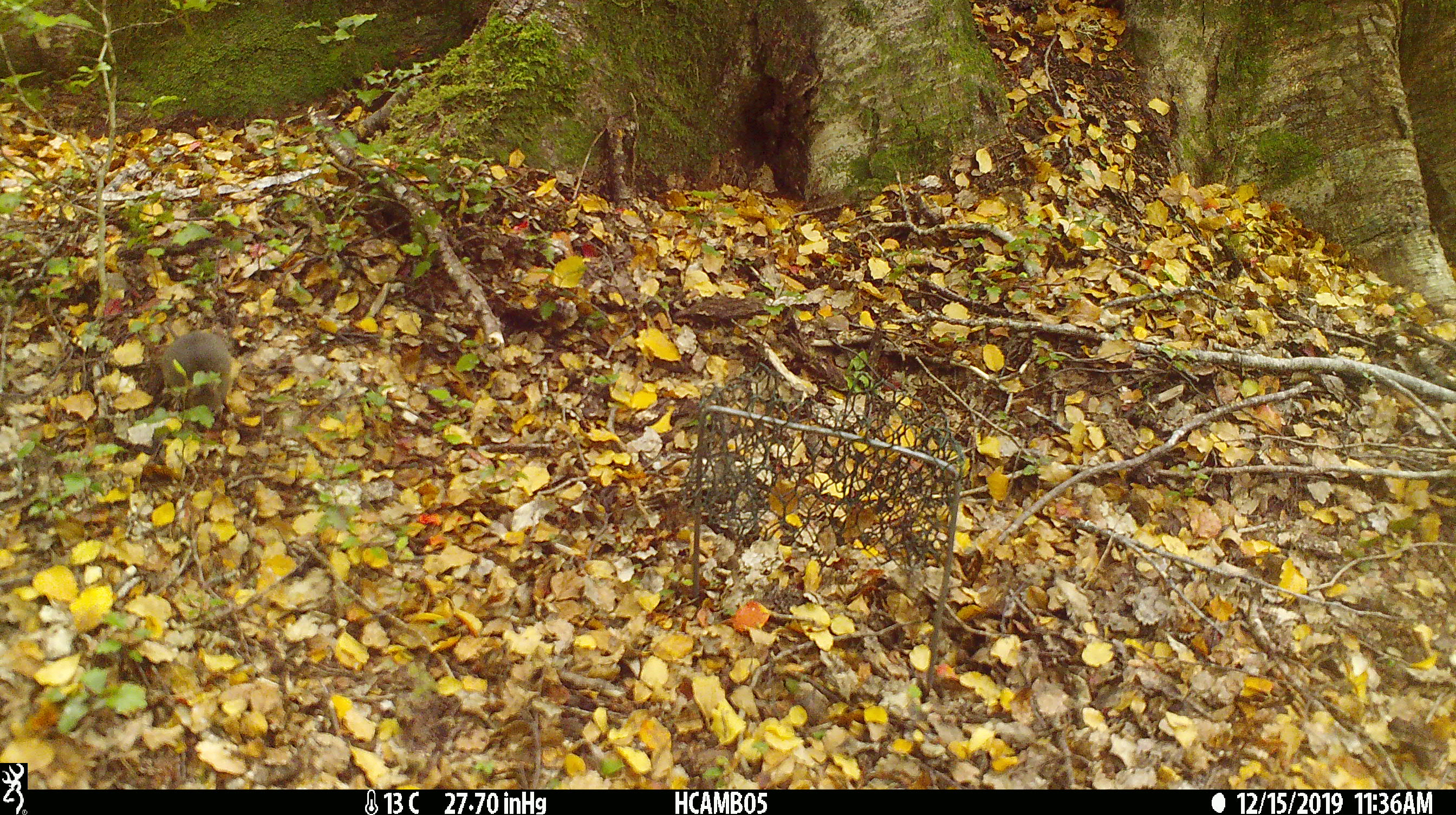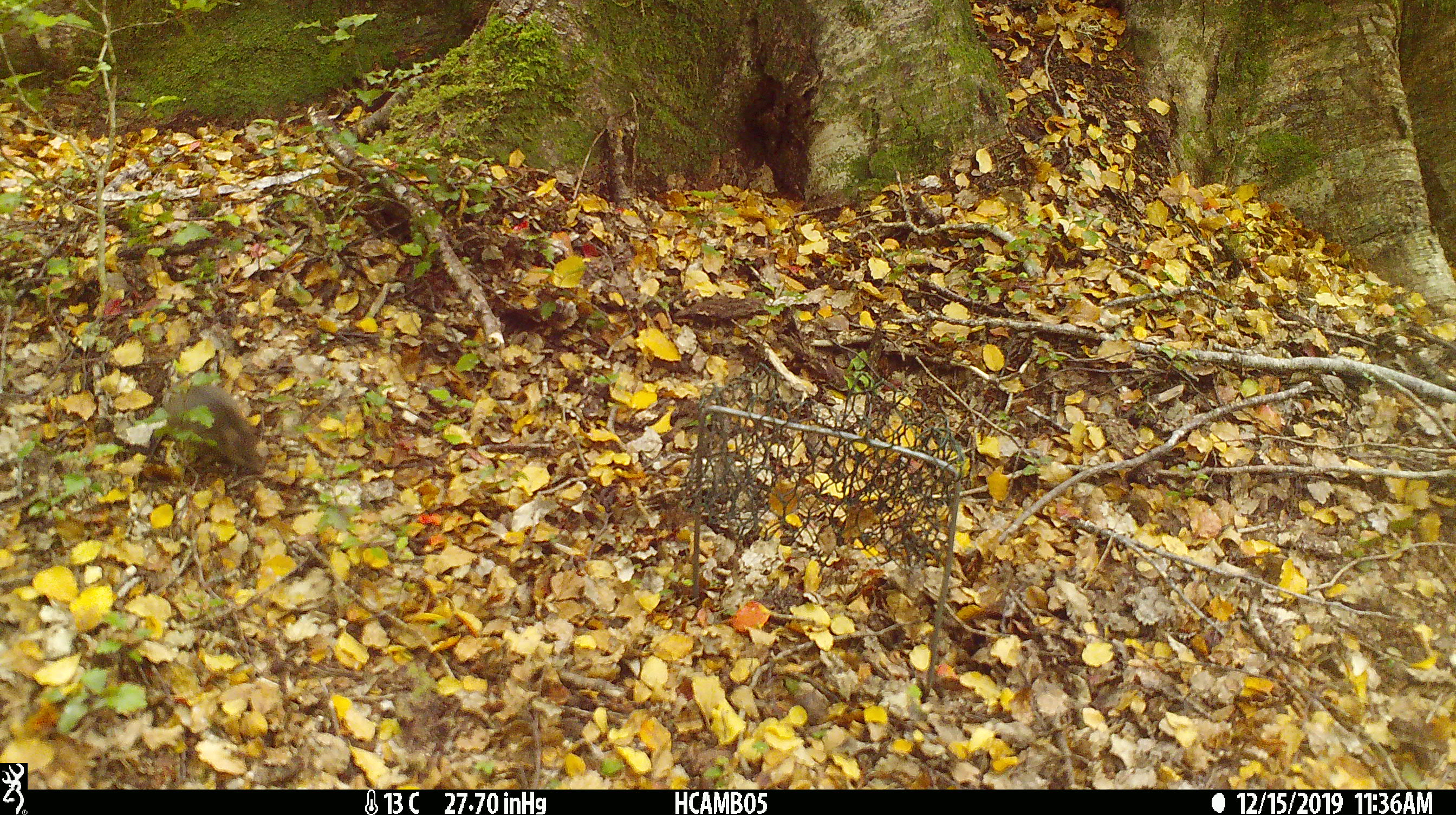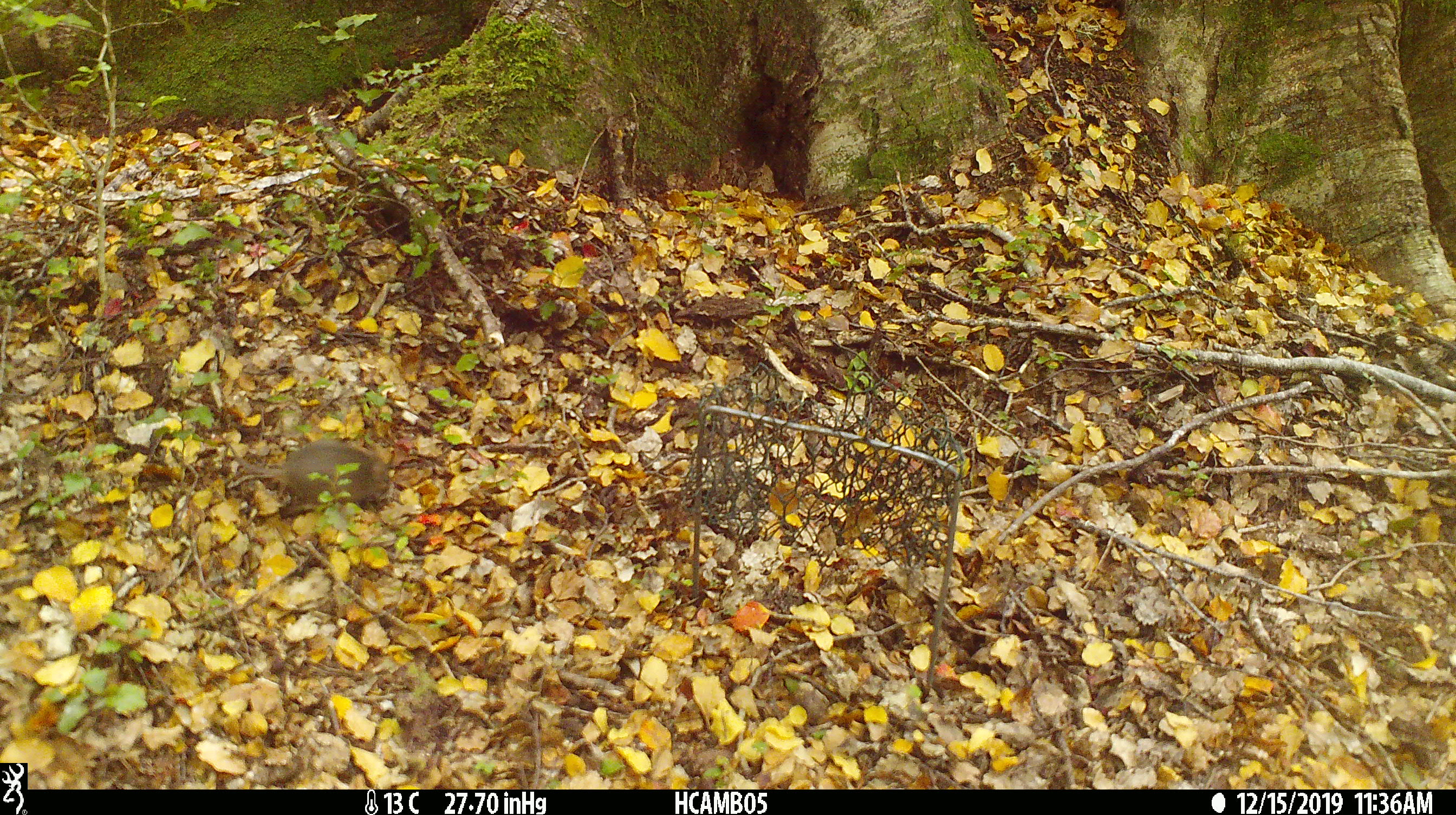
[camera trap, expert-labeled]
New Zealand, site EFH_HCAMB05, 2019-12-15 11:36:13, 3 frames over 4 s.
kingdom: Animalia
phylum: Chordata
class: Mammalia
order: Rodentia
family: Muridae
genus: Mus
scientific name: Mus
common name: mouse